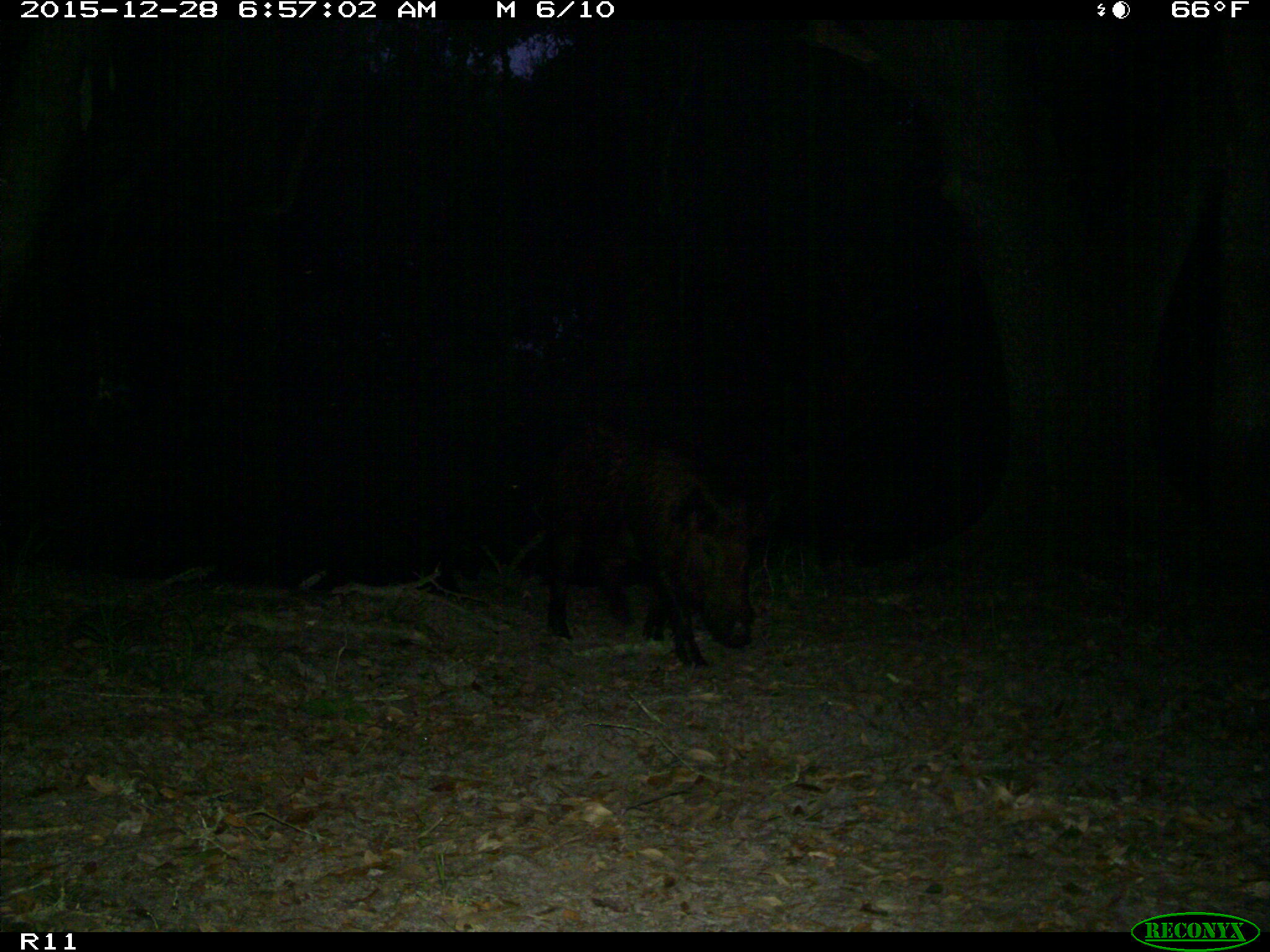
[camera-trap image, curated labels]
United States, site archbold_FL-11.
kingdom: Animalia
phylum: Chordata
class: Mammalia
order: Artiodactyla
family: Suidae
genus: Sus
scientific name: Sus scrofa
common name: wild boar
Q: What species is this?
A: Sus scrofa (wild boar).